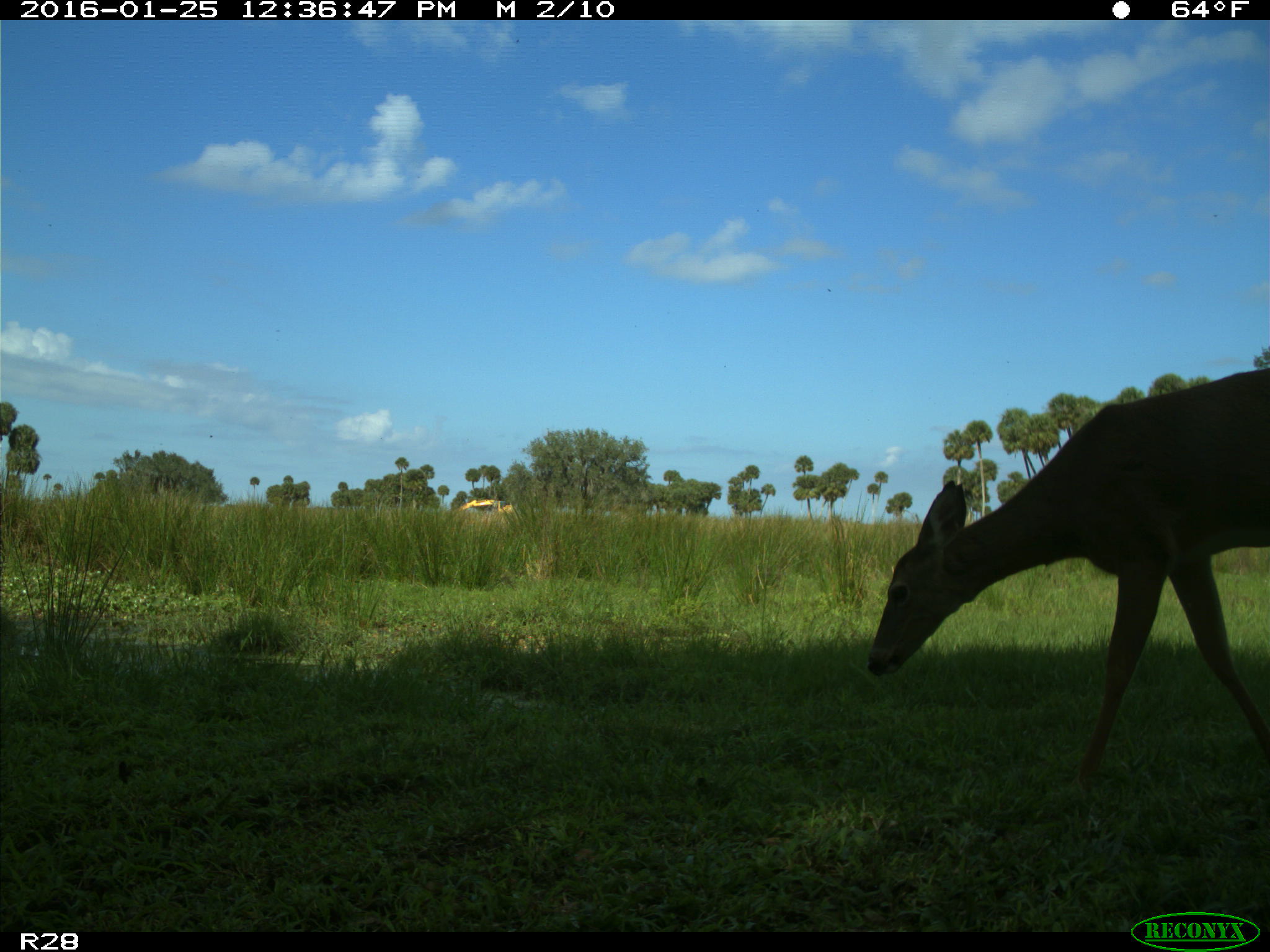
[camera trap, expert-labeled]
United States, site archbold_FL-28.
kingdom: Animalia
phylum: Chordata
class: Mammalia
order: Artiodactyla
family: Cervidae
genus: Odocoileus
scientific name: Odocoileus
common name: deer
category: unidentified deer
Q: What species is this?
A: Unidentified deer (deer) (Odocoileus).